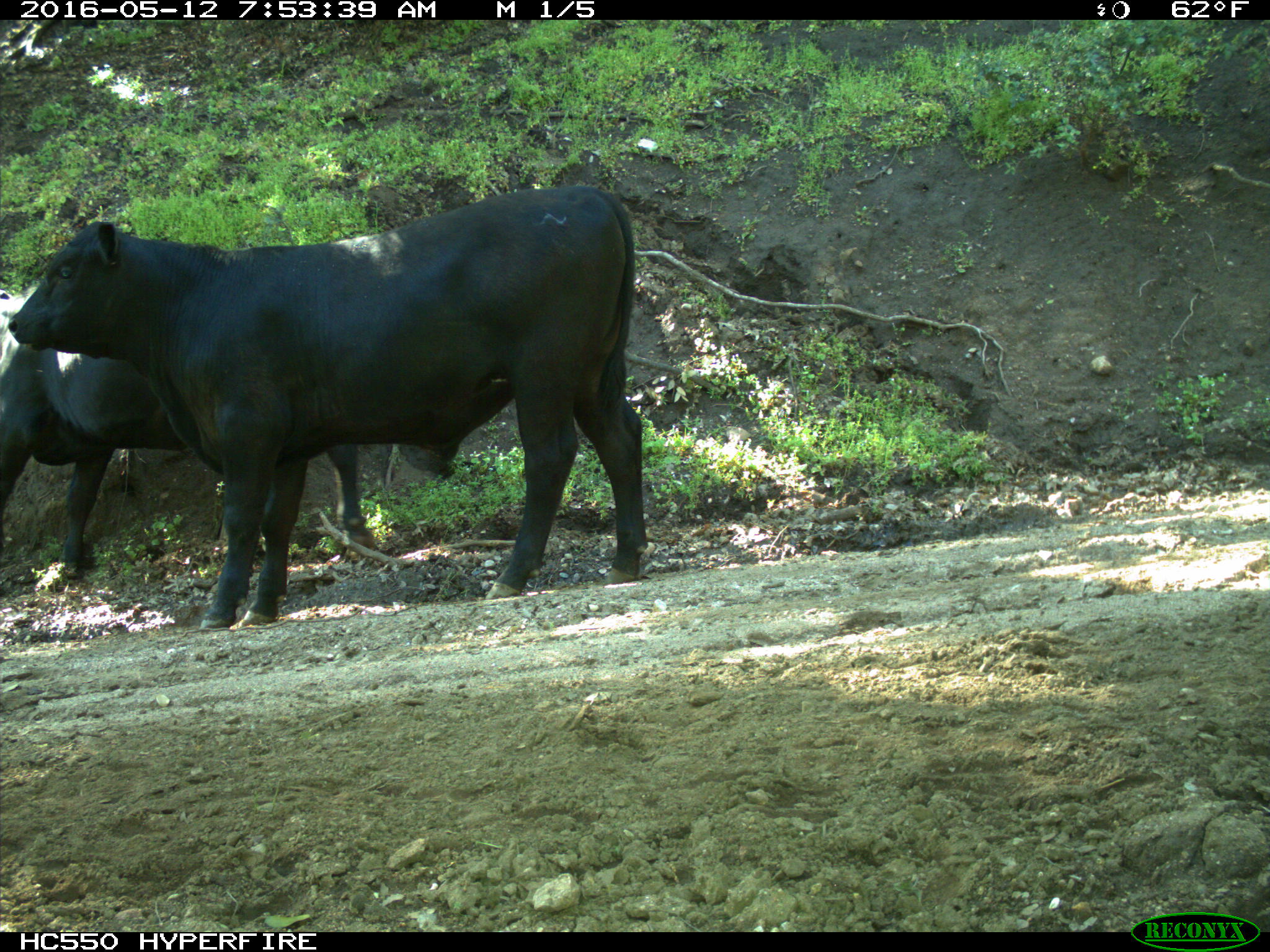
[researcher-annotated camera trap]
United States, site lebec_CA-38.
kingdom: Animalia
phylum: Chordata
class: Mammalia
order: Artiodactyla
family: Bovidae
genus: Bos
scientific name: Bos taurus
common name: domestic cow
Bos taurus (domestic cow).